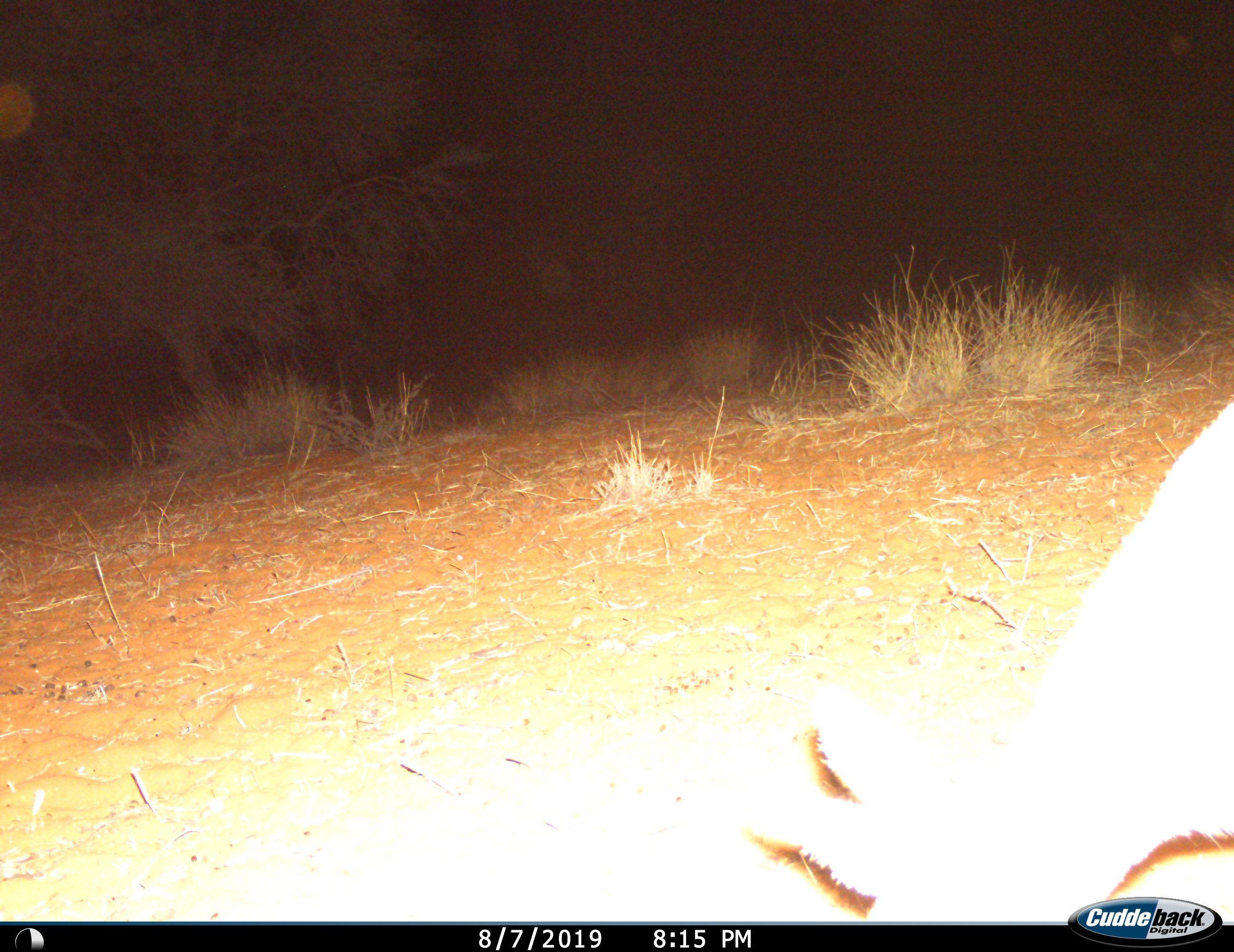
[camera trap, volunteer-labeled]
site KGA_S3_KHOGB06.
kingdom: Animalia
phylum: Chordata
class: Mammalia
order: Artiodactyla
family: Bovidae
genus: Raphicerus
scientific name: Raphicerus campestris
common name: steenbok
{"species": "steenbok (Raphicerus campestris)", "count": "1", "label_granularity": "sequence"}